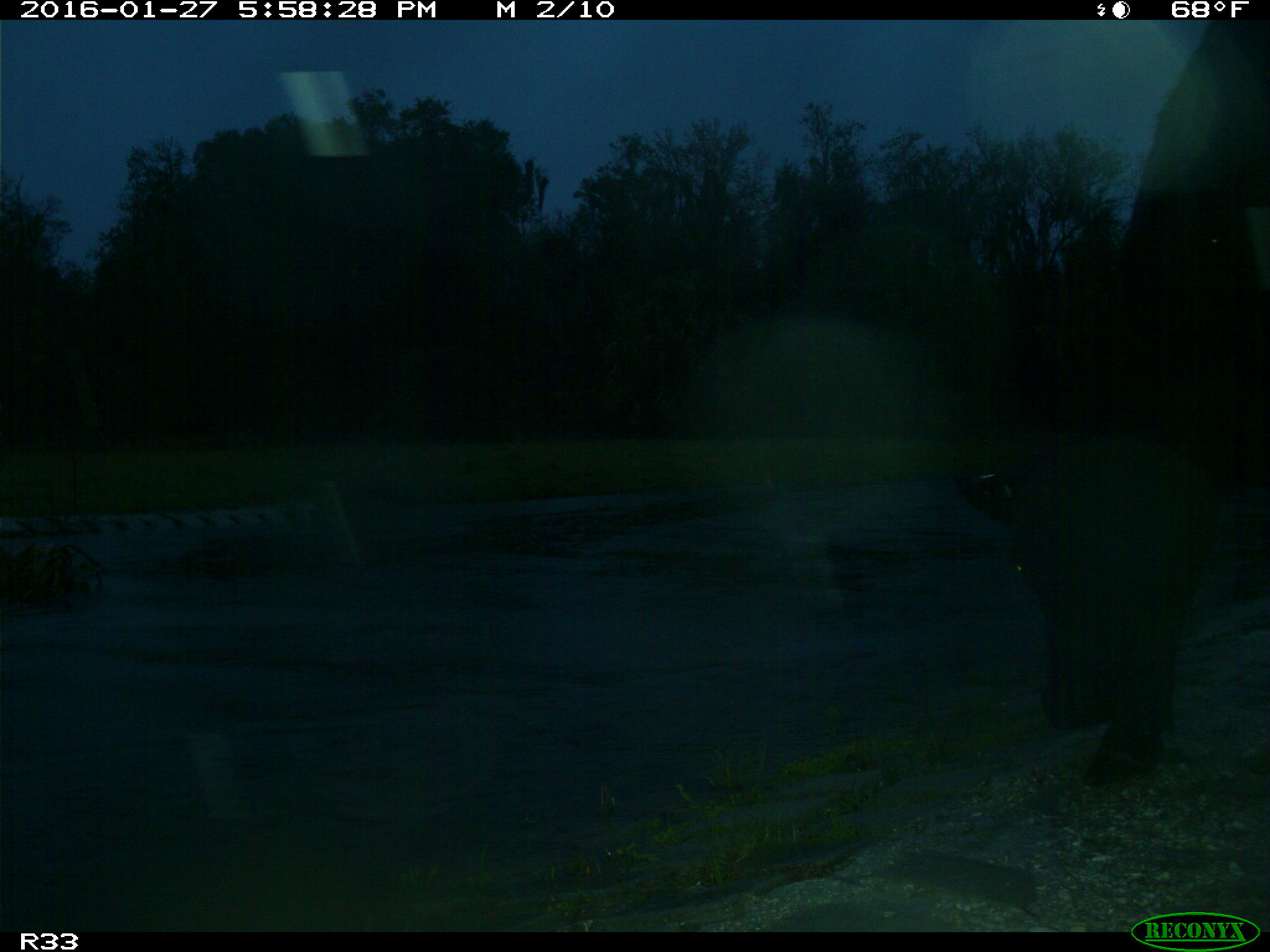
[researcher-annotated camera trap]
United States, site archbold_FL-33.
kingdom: Animalia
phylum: Chordata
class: Mammalia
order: Artiodactyla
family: Bovidae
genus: Bos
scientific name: Bos taurus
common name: domestic cow